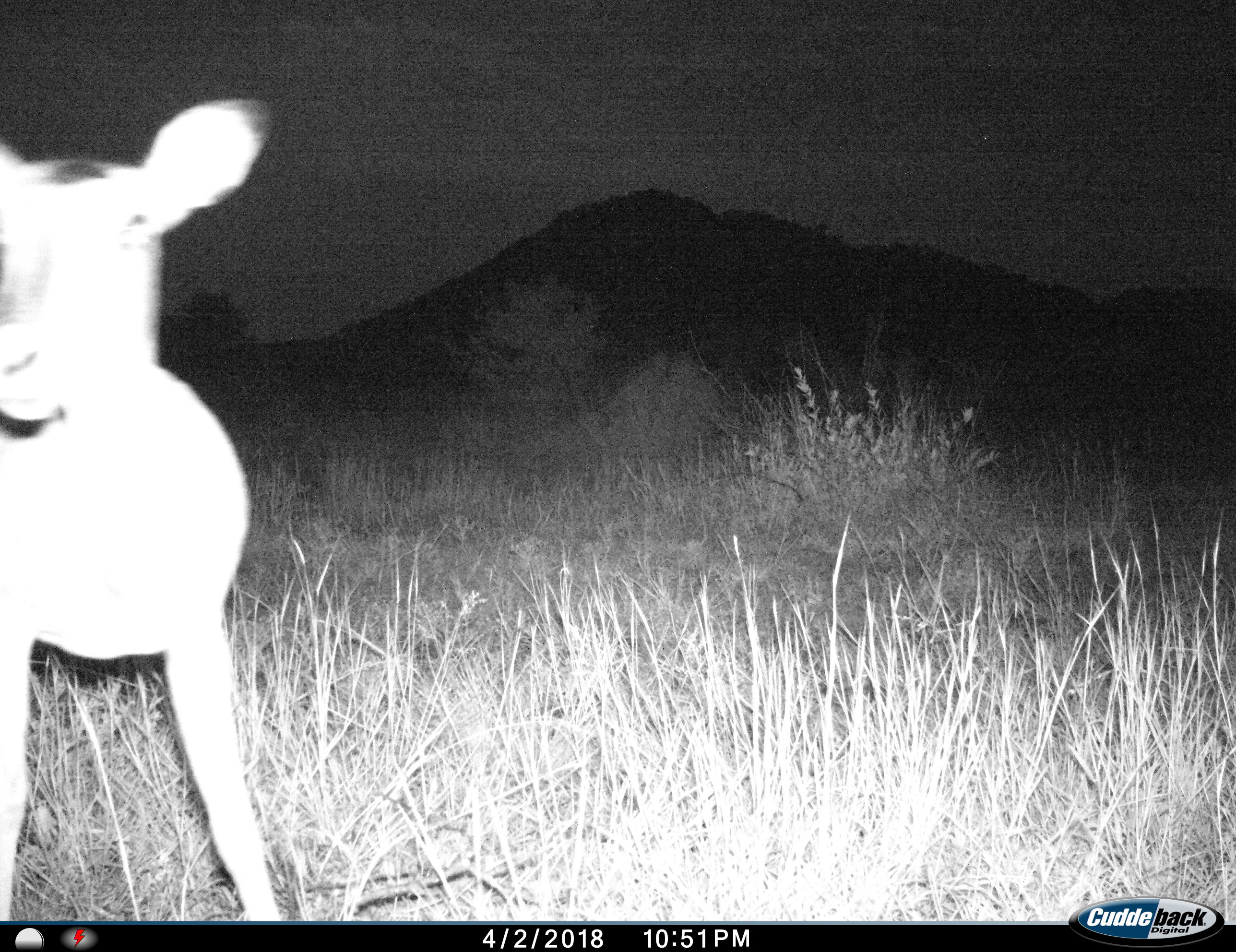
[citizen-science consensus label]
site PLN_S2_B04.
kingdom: Animalia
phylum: Chordata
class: Mammalia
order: Artiodactyla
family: Bovidae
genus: Aepyceros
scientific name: Aepyceros melampus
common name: impala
Impala (Aepyceros melampus), count 1. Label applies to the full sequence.